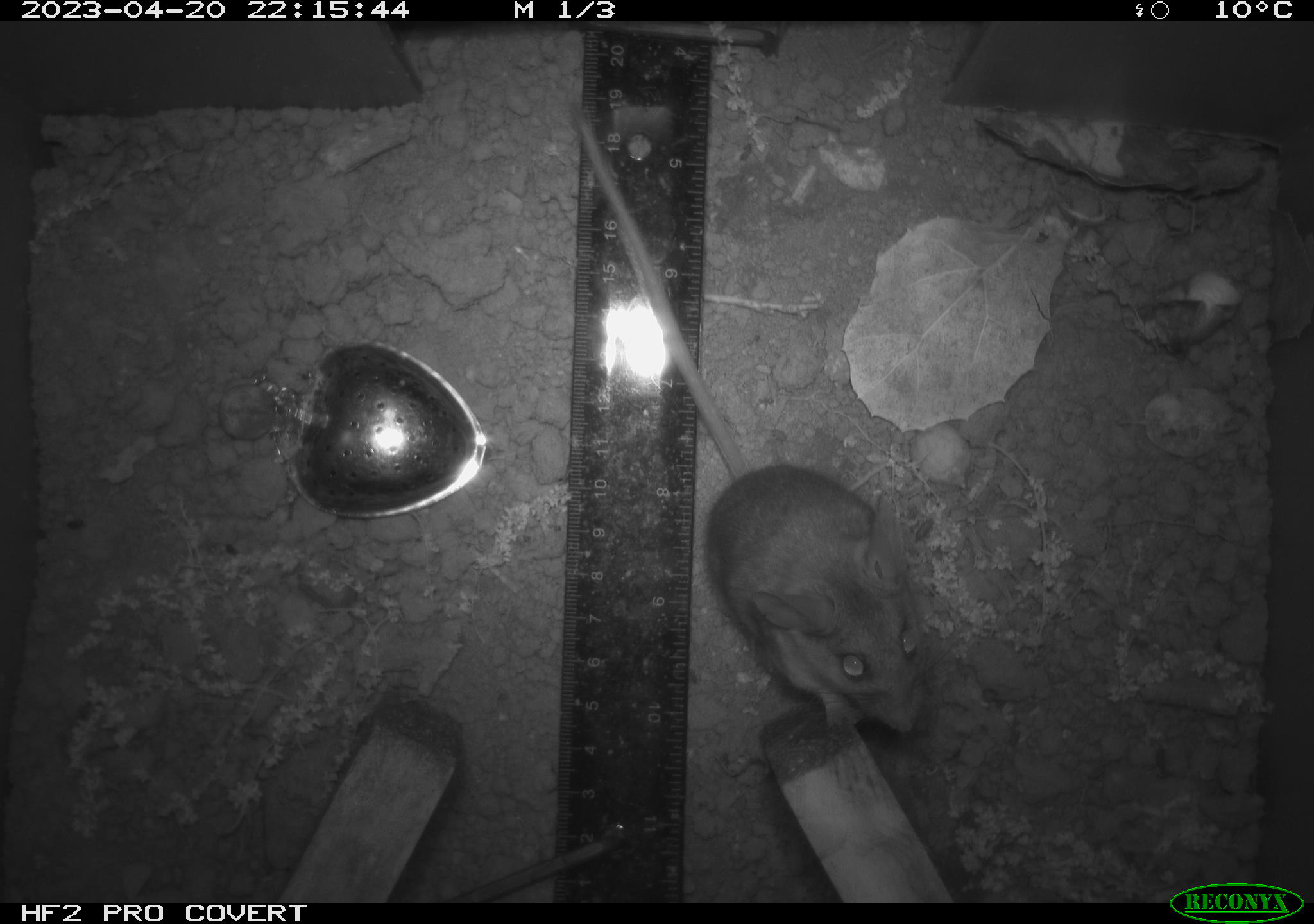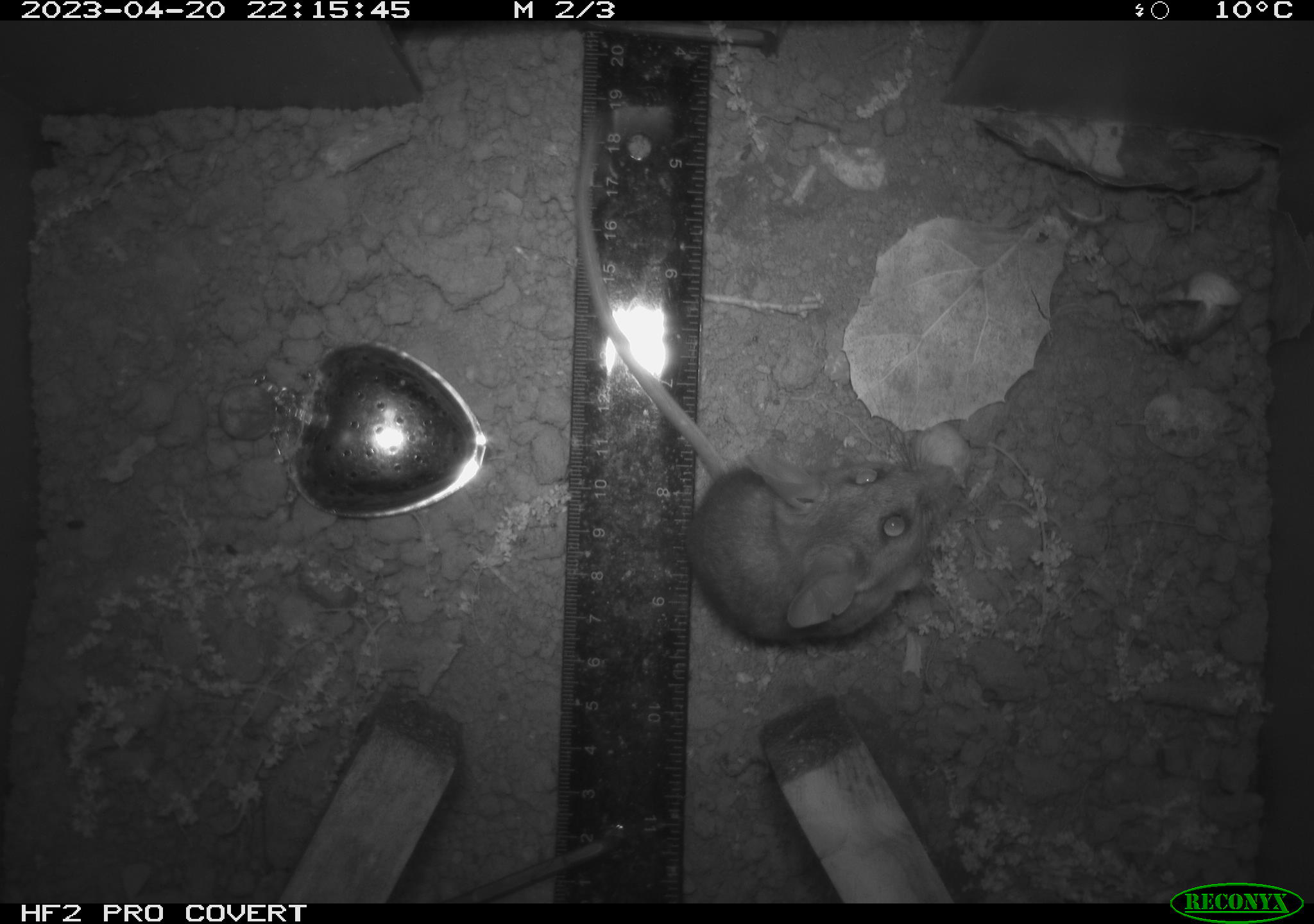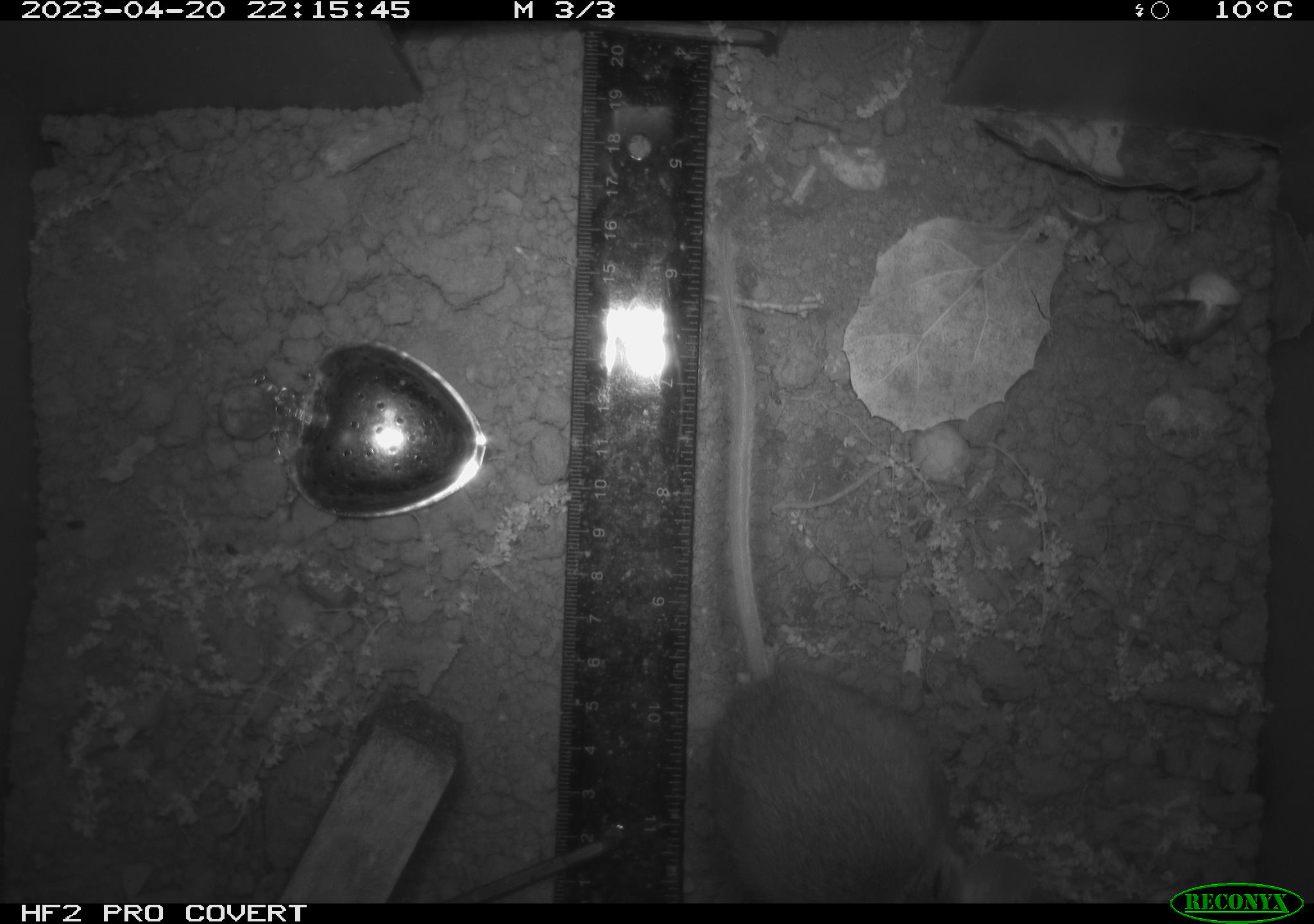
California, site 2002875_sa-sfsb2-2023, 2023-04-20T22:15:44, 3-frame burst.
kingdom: Animalia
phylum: Chordata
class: Mammalia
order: Rodentia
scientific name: Rodentia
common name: mouse species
Mouse species (Rodentia).